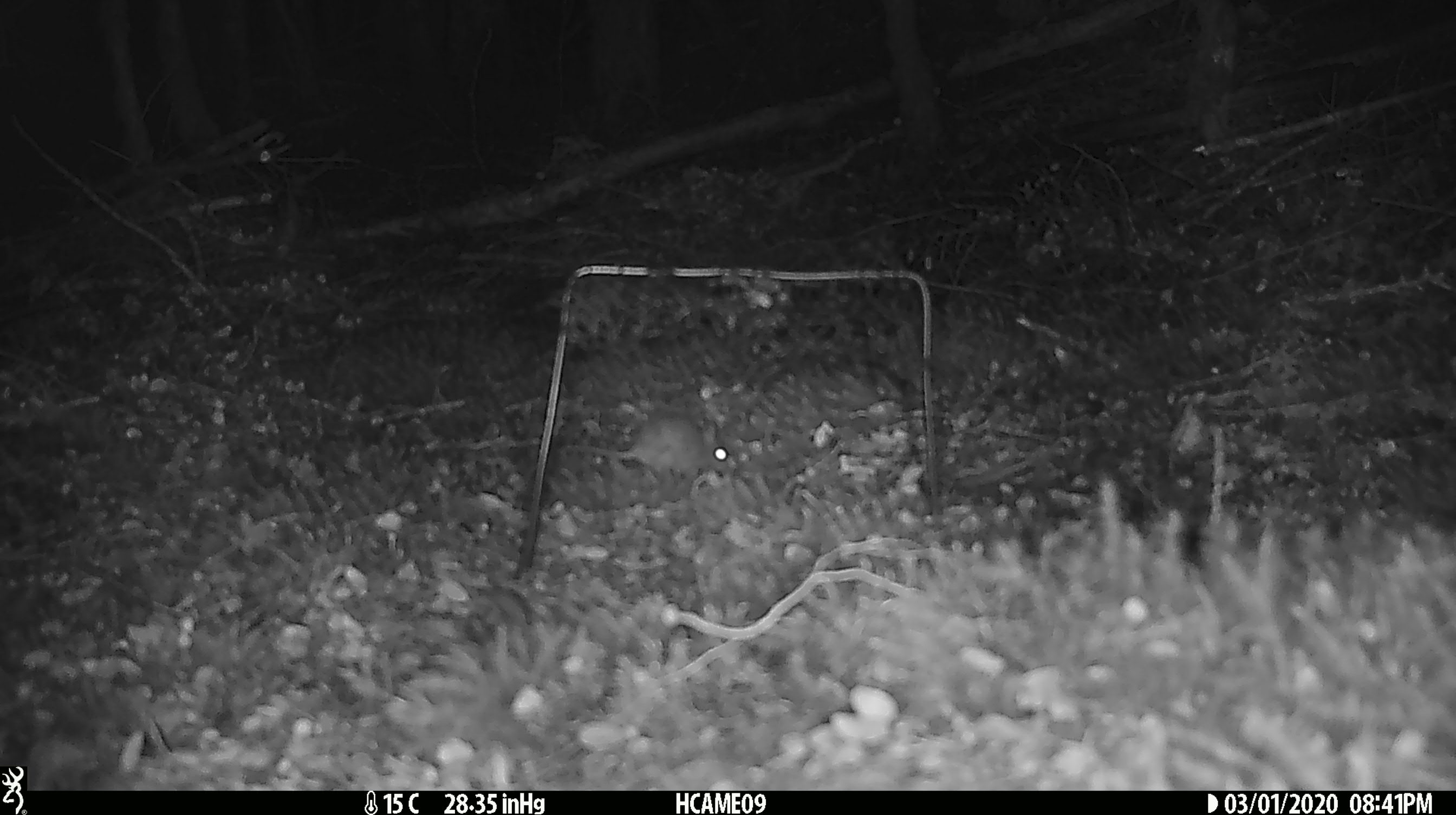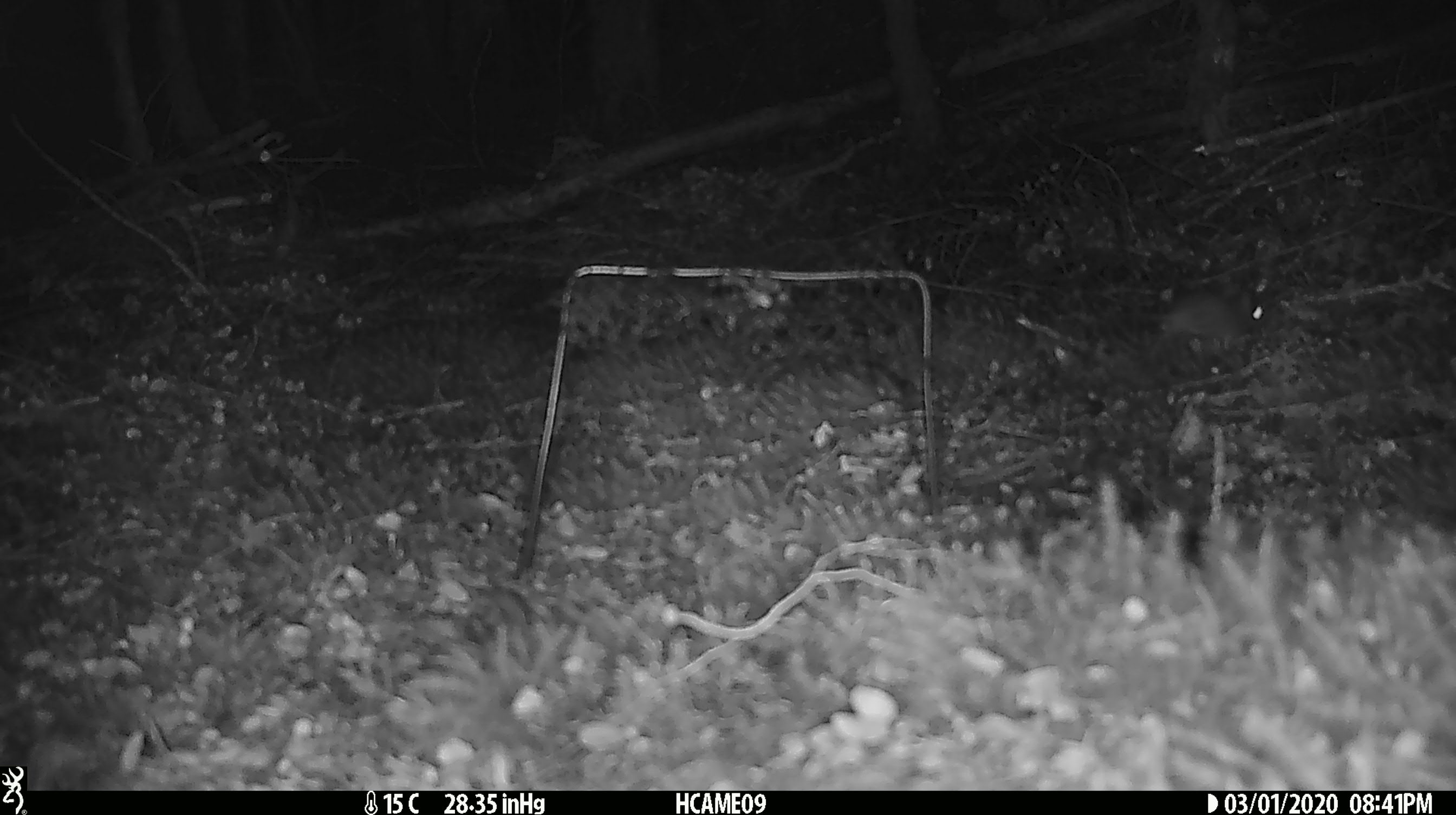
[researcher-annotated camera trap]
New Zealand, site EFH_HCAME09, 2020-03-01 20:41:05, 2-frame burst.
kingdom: Animalia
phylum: Chordata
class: Mammalia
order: Rodentia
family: Muridae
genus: Mus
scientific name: Mus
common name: mouse